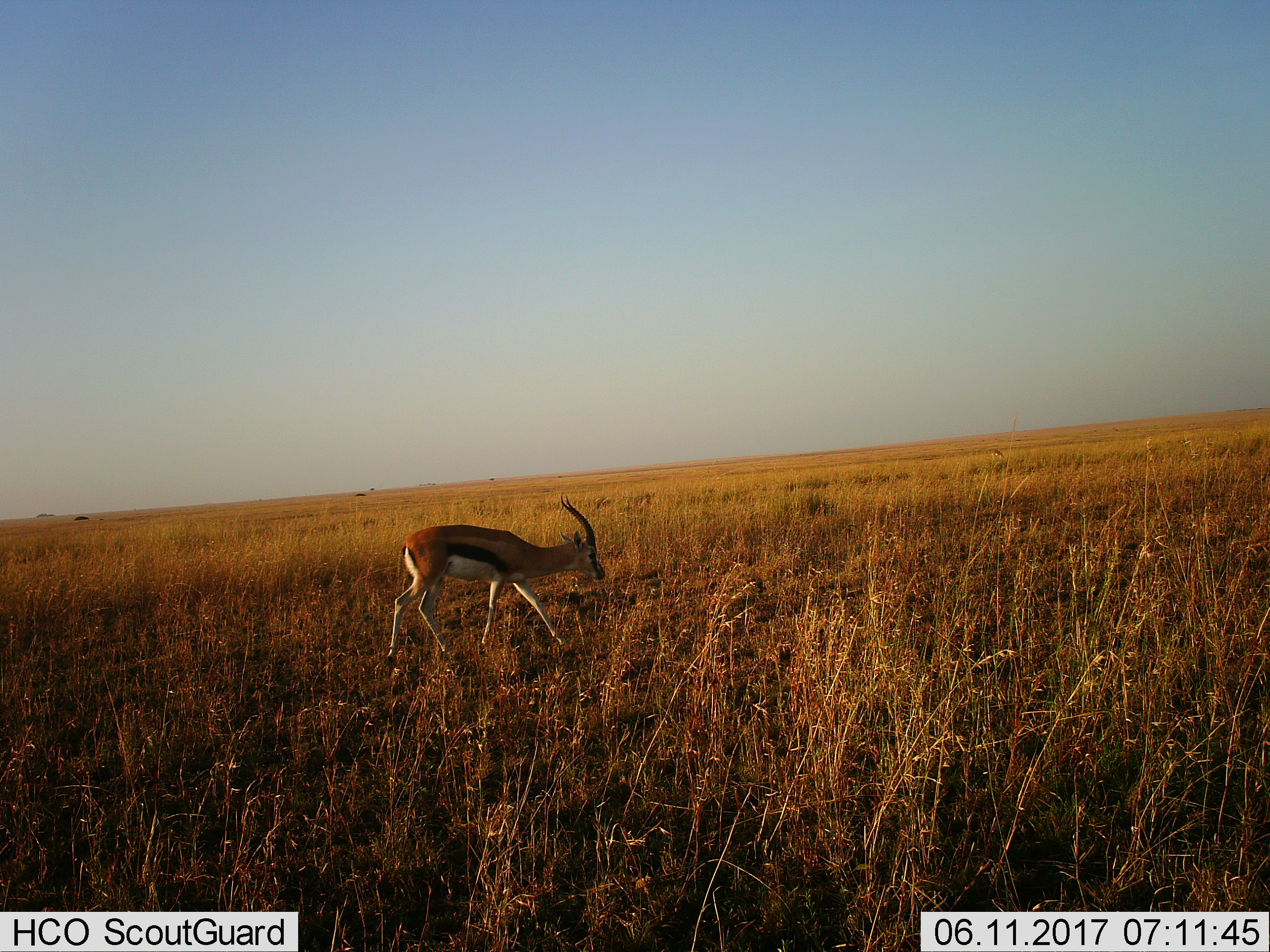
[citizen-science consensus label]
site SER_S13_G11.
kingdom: Animalia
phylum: Chordata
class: Mammalia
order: Artiodactyla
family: Bovidae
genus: Eudorcas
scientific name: Eudorcas thomsonii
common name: thomson's gazelle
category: gazellethomsons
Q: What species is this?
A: Gazellethomsons (thomson's gazelle) (Eudorcas thomsonii).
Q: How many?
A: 1.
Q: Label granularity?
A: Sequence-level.